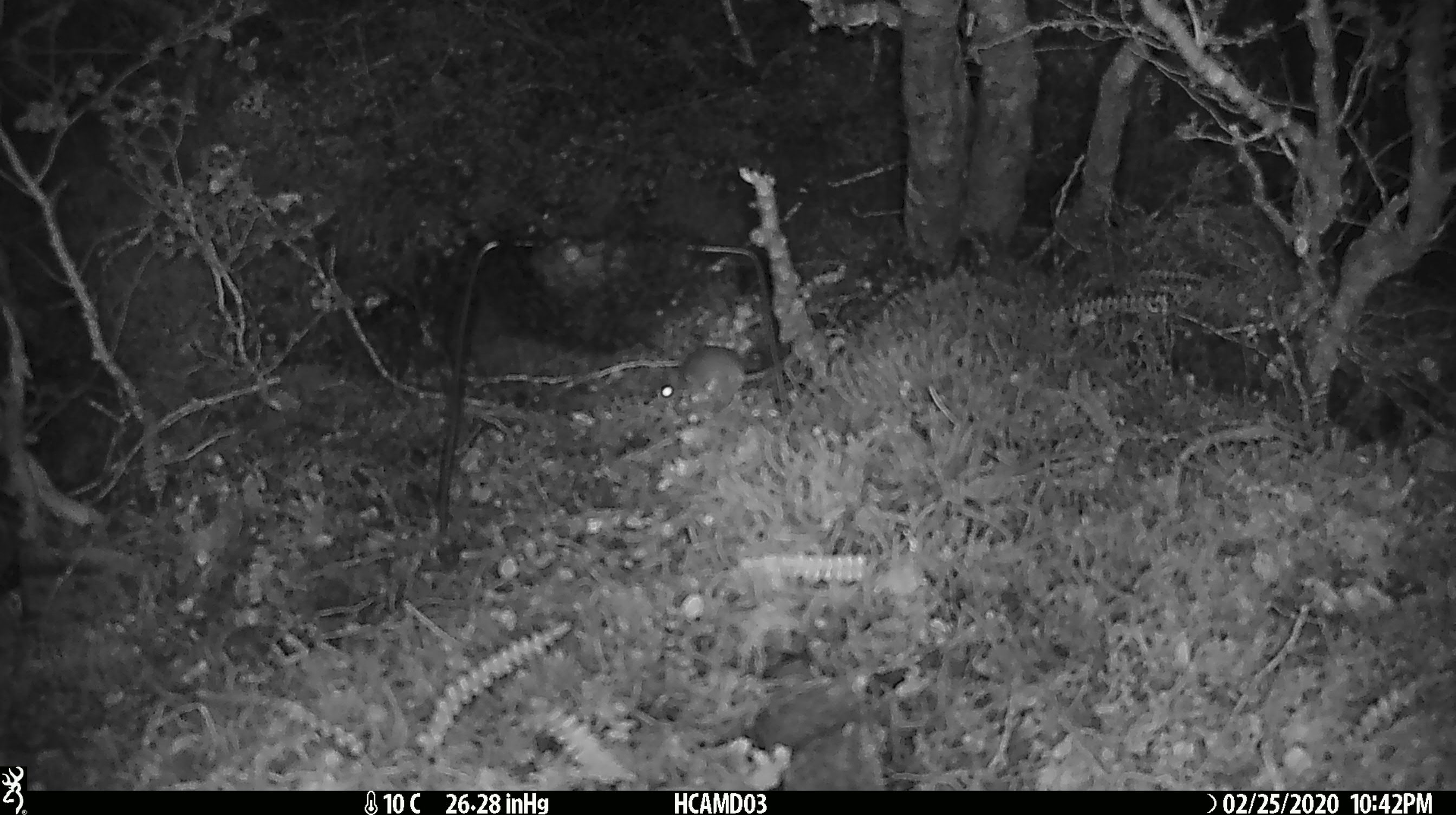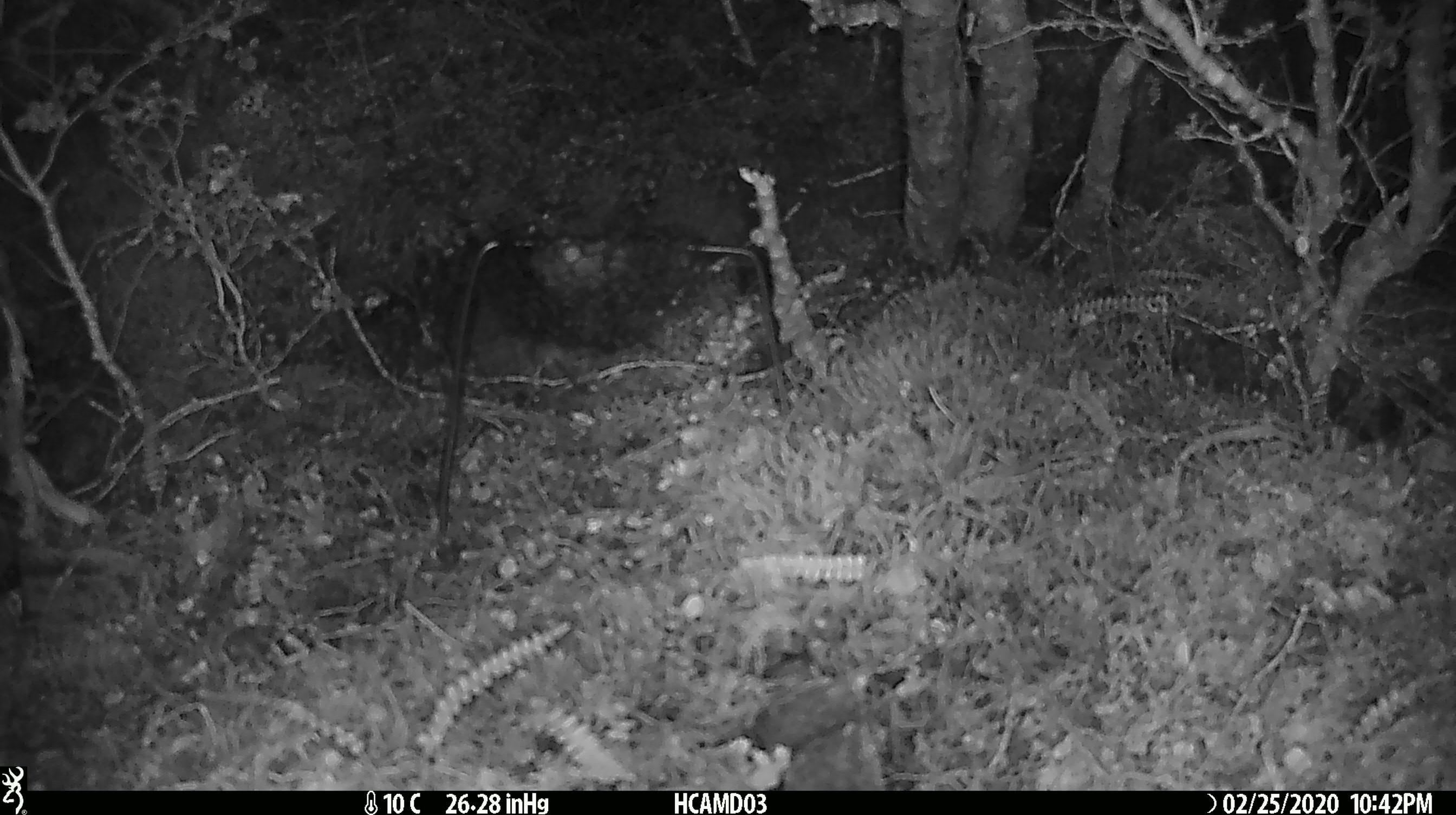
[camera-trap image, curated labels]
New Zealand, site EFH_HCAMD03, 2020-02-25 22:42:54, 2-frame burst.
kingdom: Animalia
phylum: Chordata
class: Mammalia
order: Rodentia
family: Muridae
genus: Mus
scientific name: Mus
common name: mouse